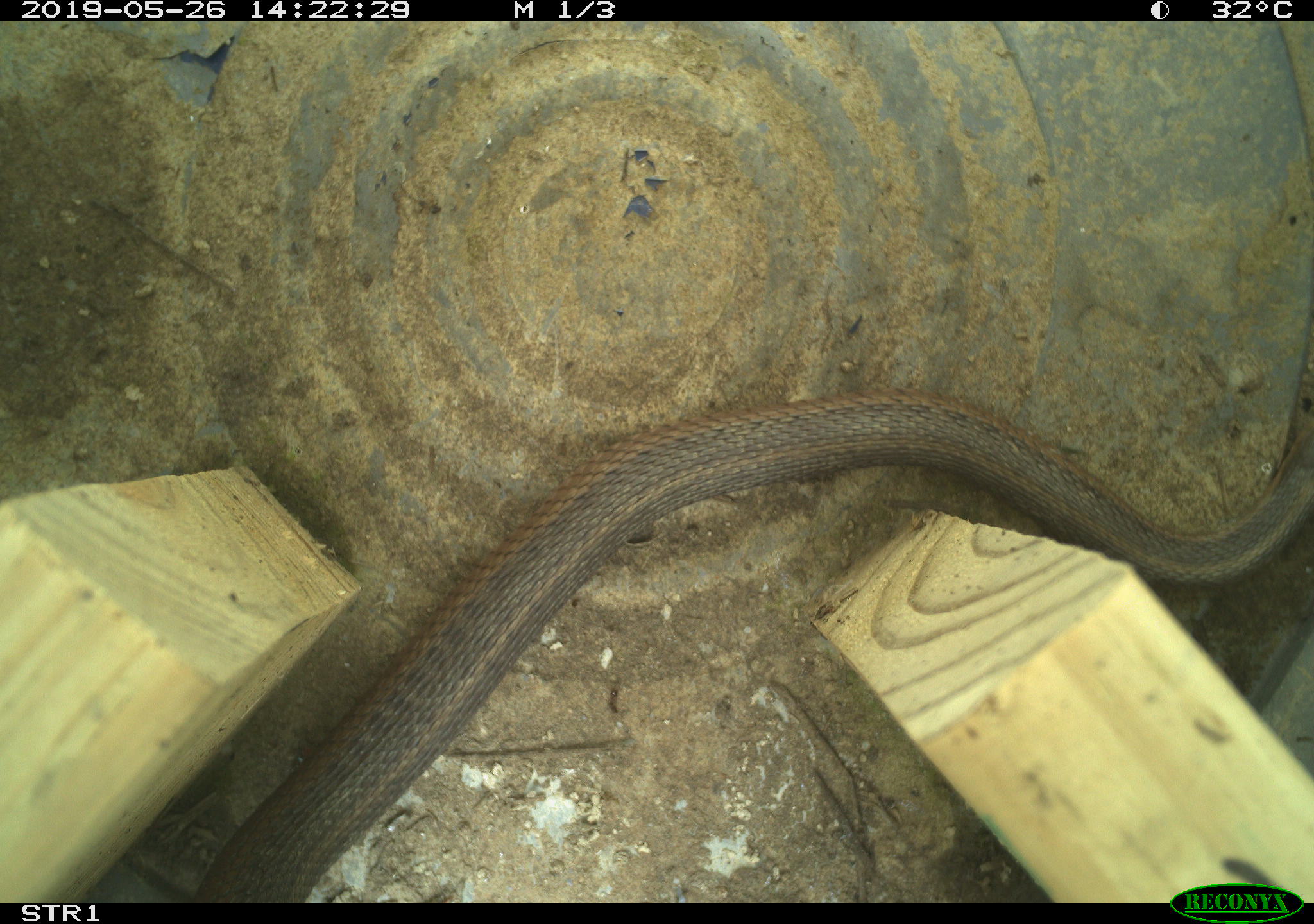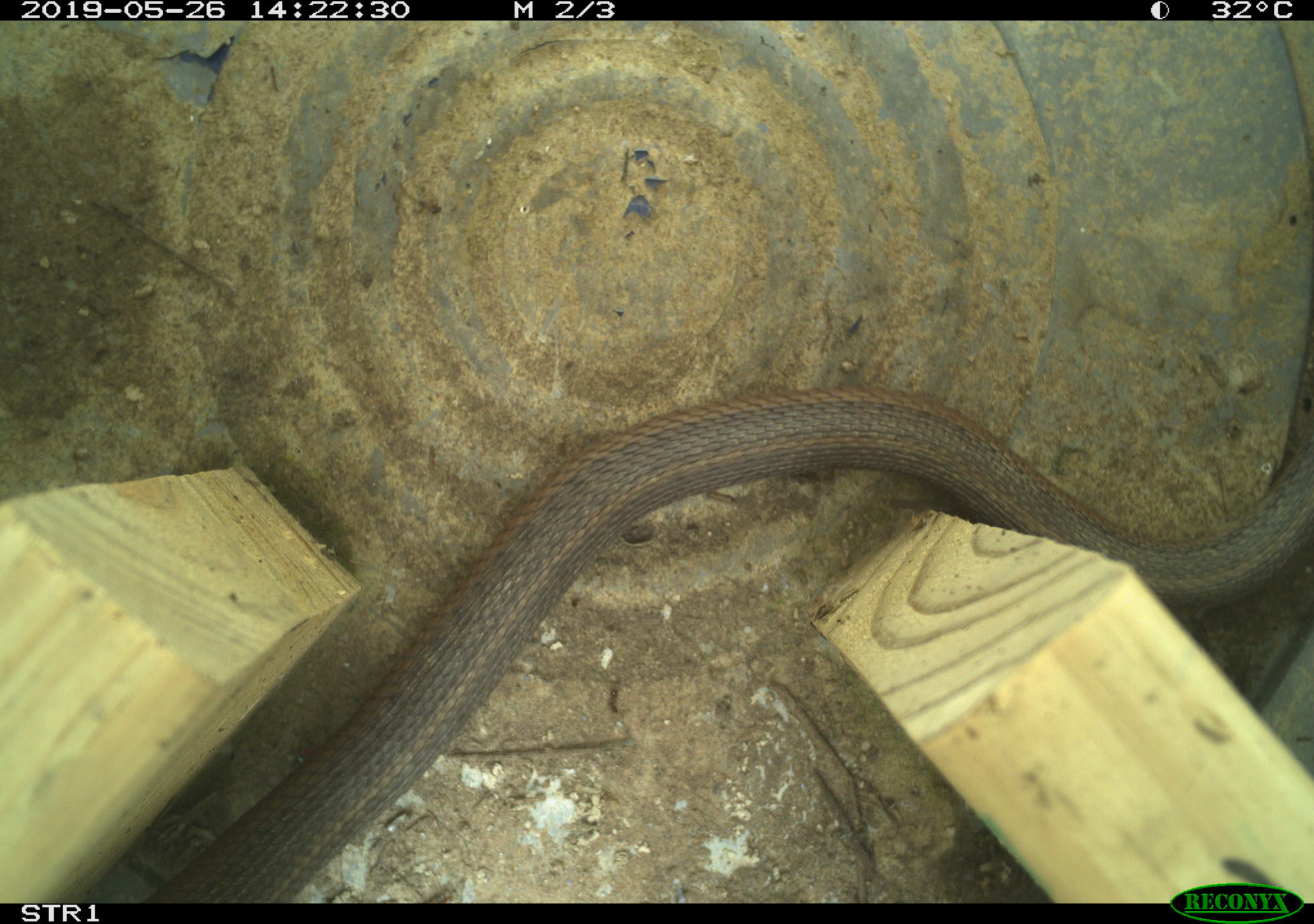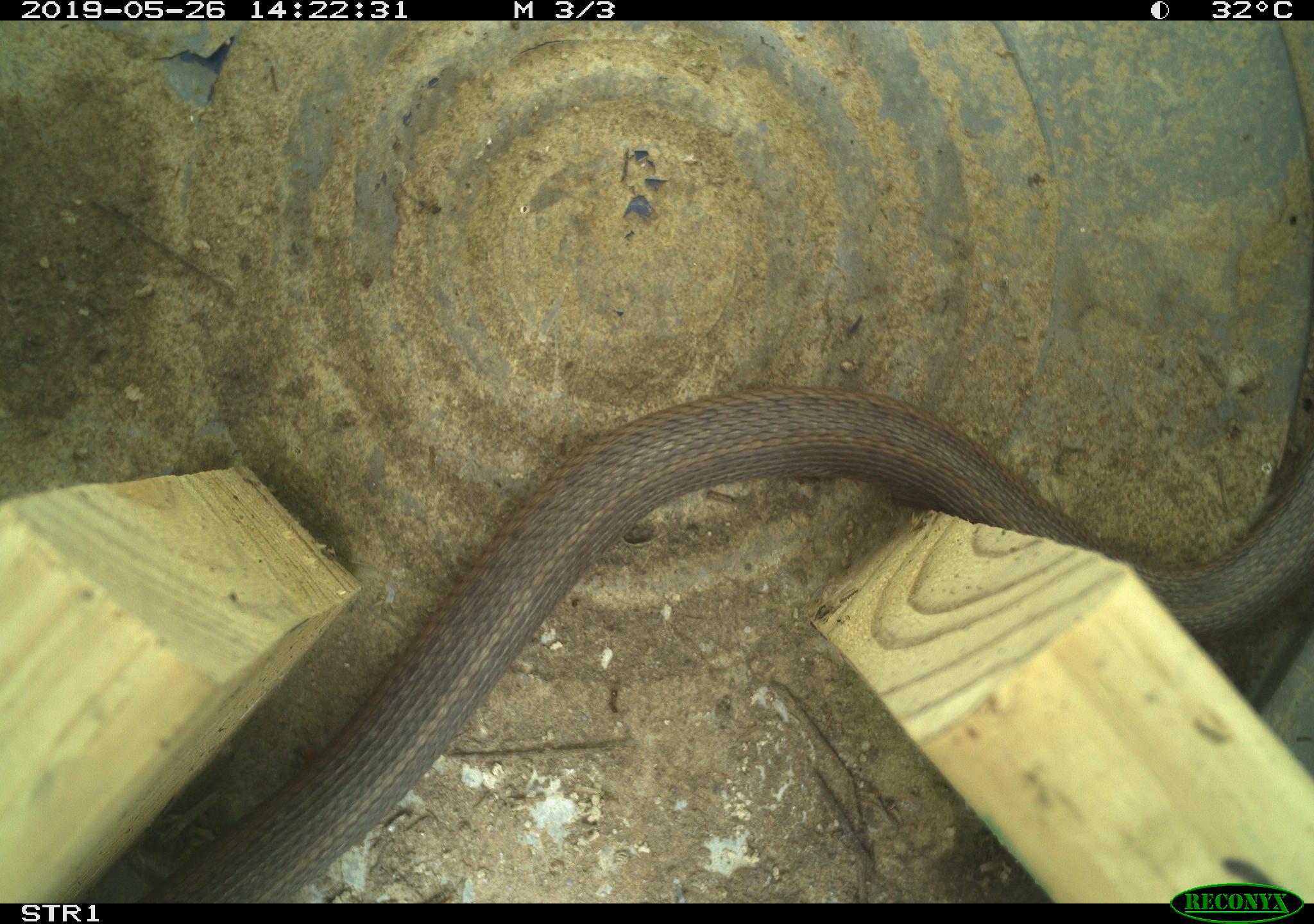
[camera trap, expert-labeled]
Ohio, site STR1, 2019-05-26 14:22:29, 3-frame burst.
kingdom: Animalia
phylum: Chordata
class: Reptilia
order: Squamata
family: Colubridae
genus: Thamnophis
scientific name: Thamnophis sirtalis sirtalis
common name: eastern gartersnake